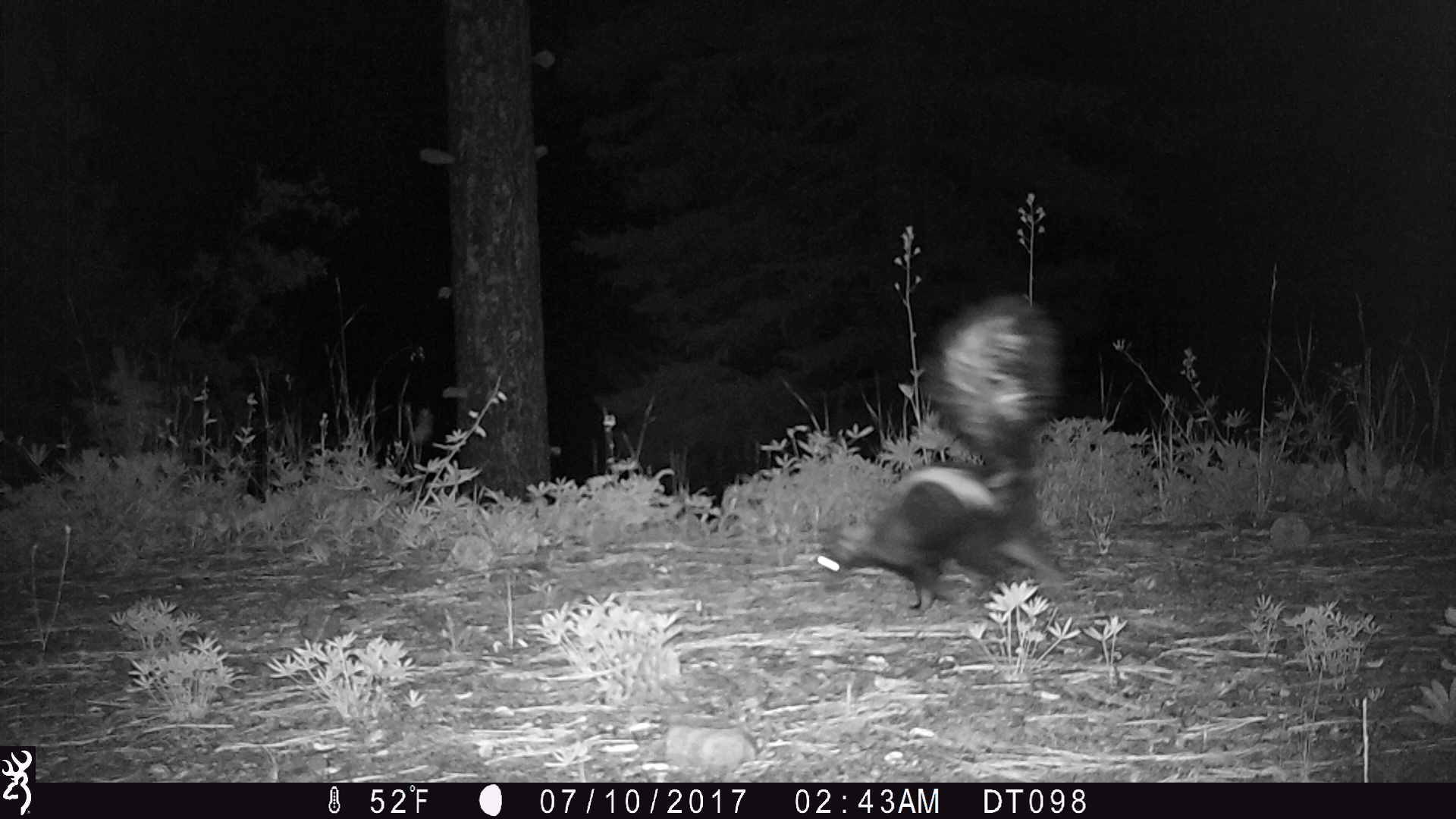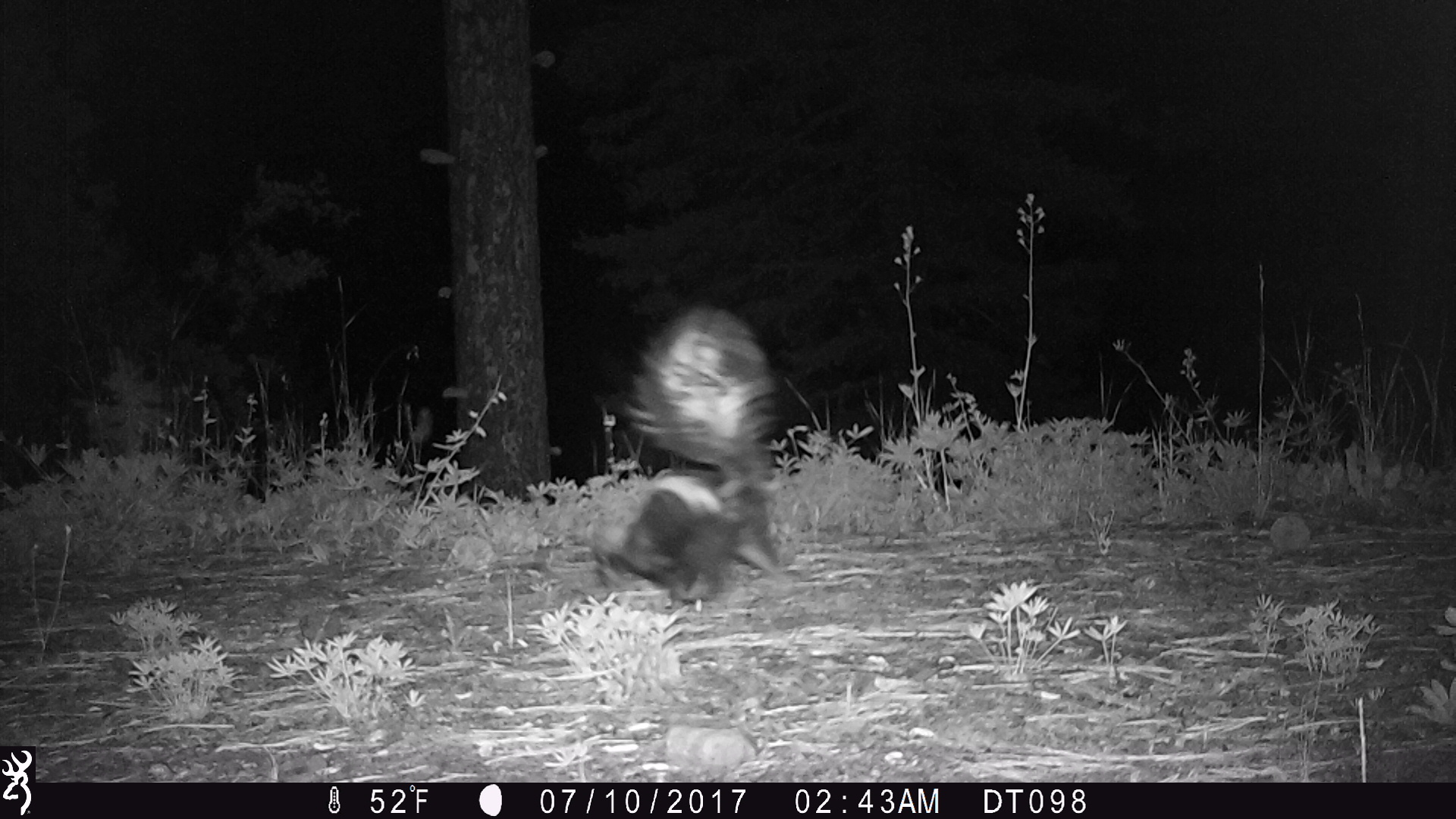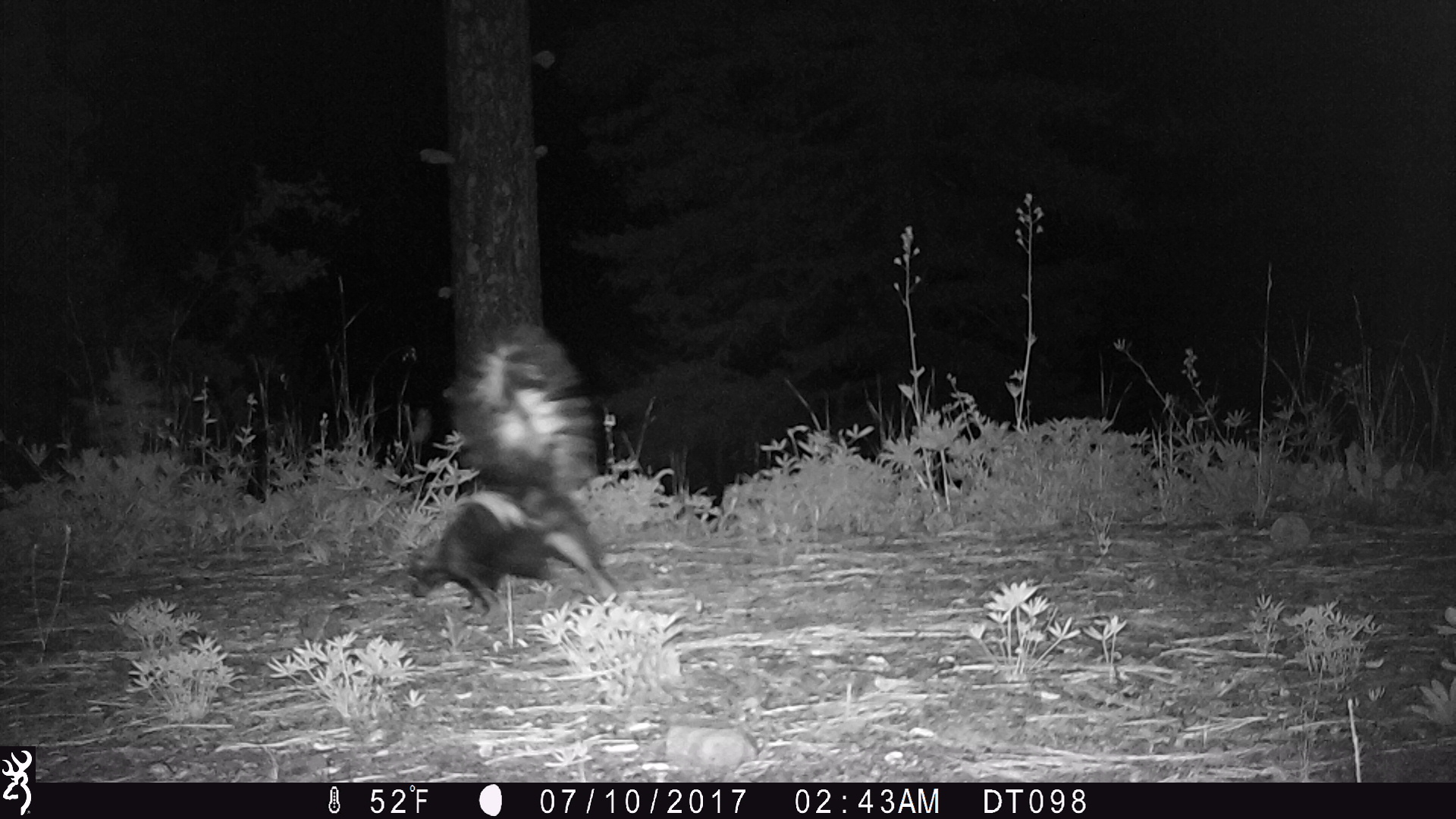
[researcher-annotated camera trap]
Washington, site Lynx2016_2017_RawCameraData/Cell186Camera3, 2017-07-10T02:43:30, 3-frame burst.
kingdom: Animalia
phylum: Chordata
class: Mammalia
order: Carnivora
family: Mephitidae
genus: Mephitis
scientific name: Mephitis mephitis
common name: striped skunk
Mephitis mephitis (striped skunk). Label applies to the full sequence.